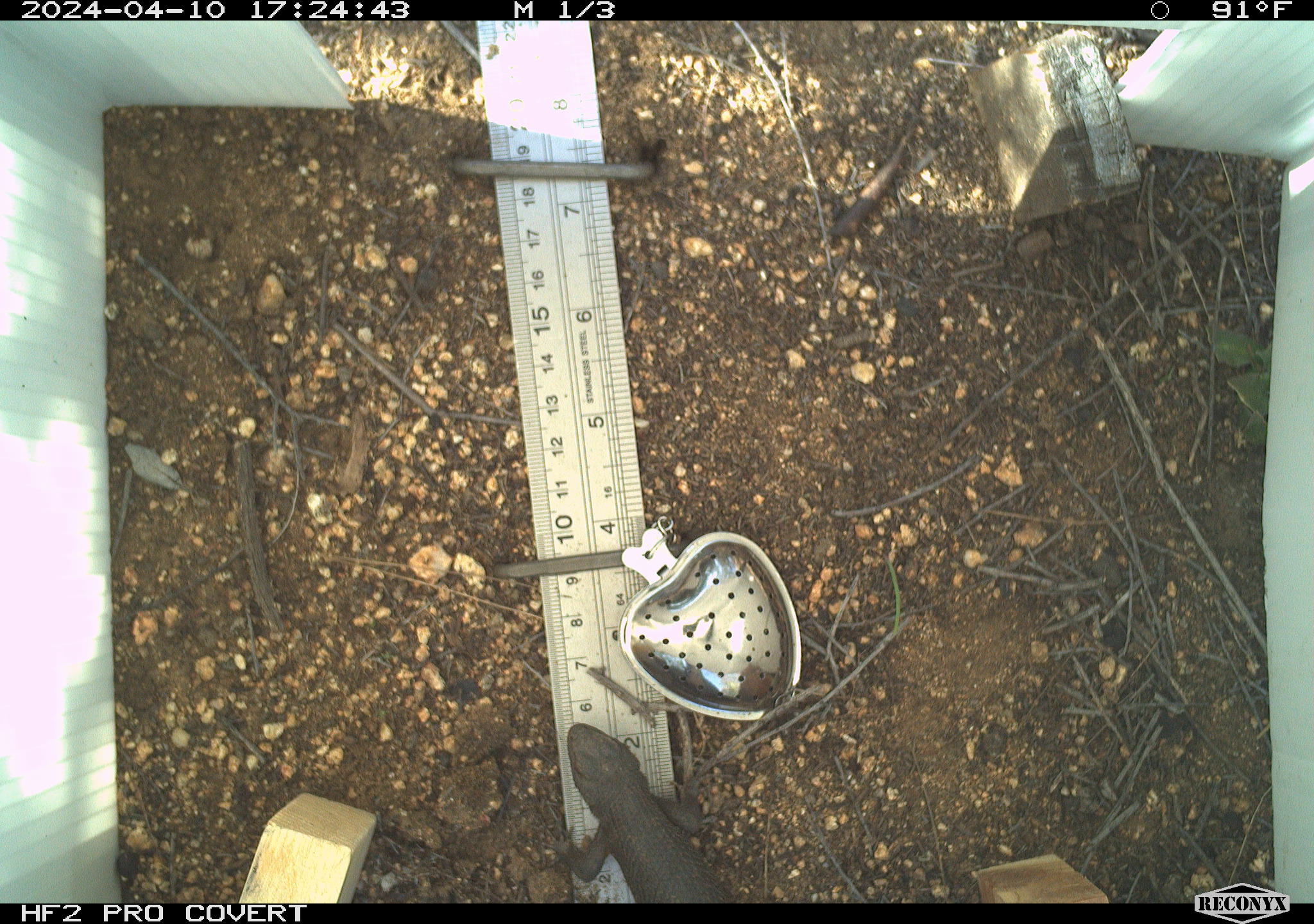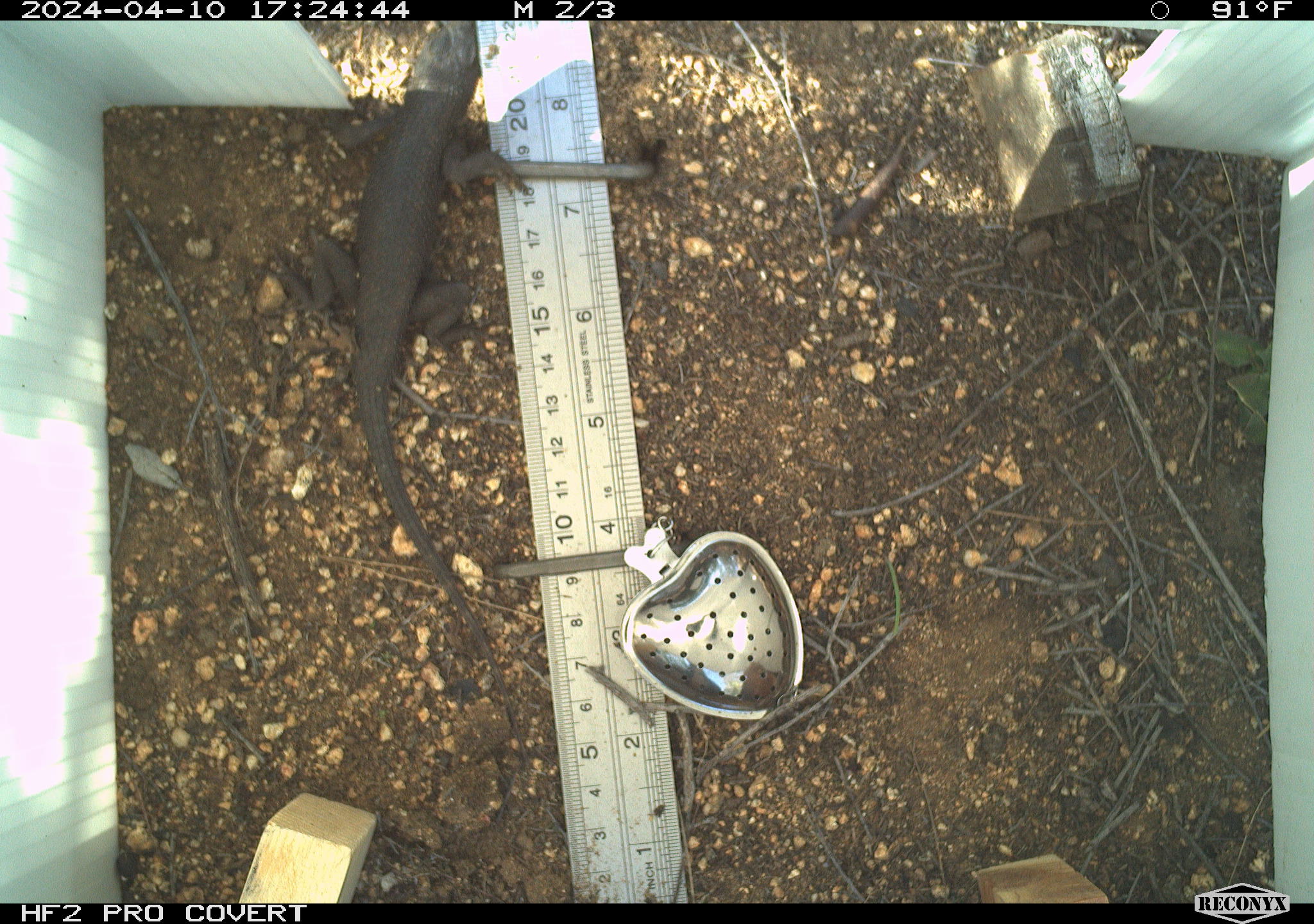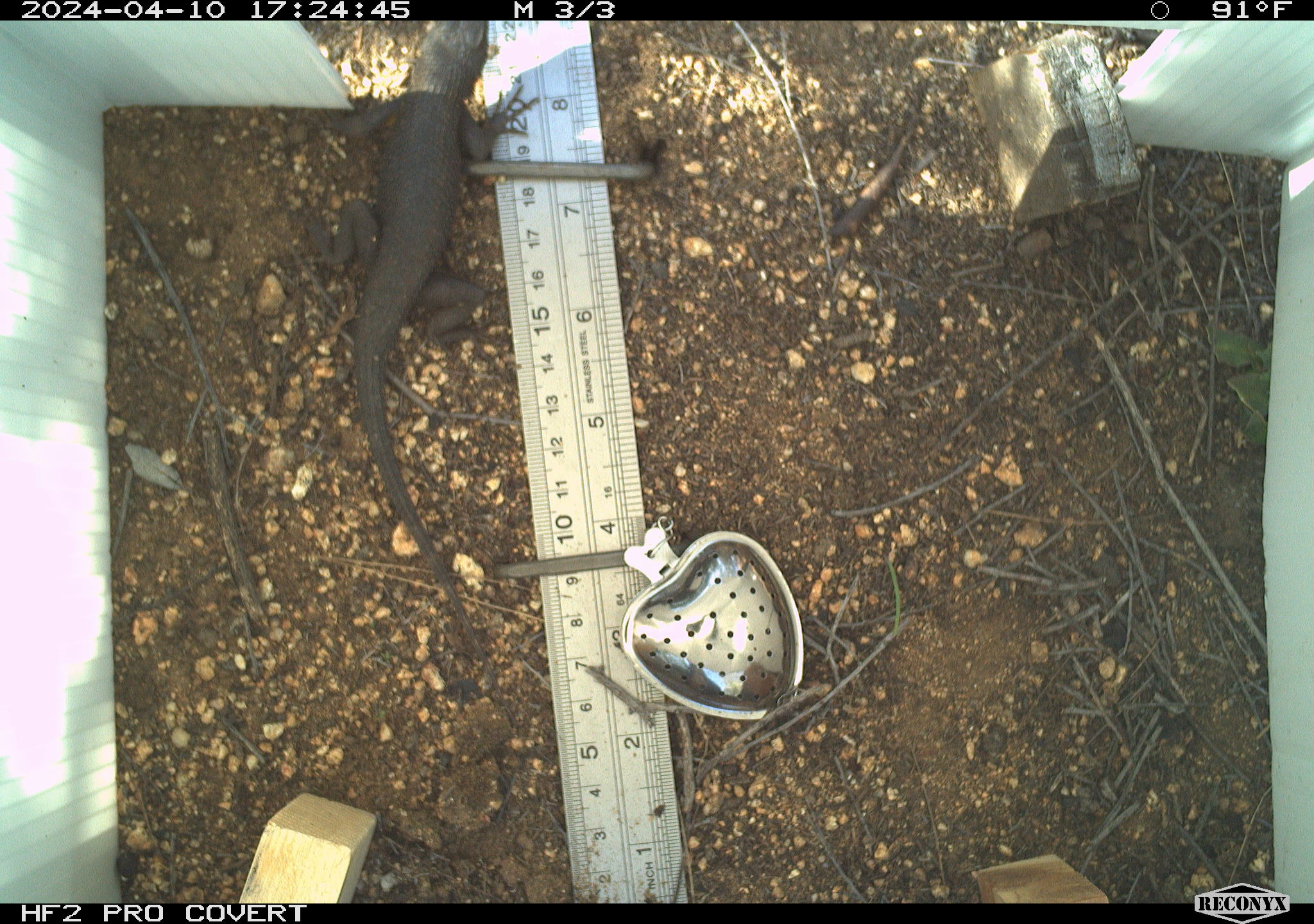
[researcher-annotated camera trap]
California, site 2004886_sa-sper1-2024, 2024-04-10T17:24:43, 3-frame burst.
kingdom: Animalia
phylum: Chordata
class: Reptilia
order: Squamata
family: Phrynosomatidae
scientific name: Phrynosomatidae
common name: phrynosomatid lizards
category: phrynosomatidae family